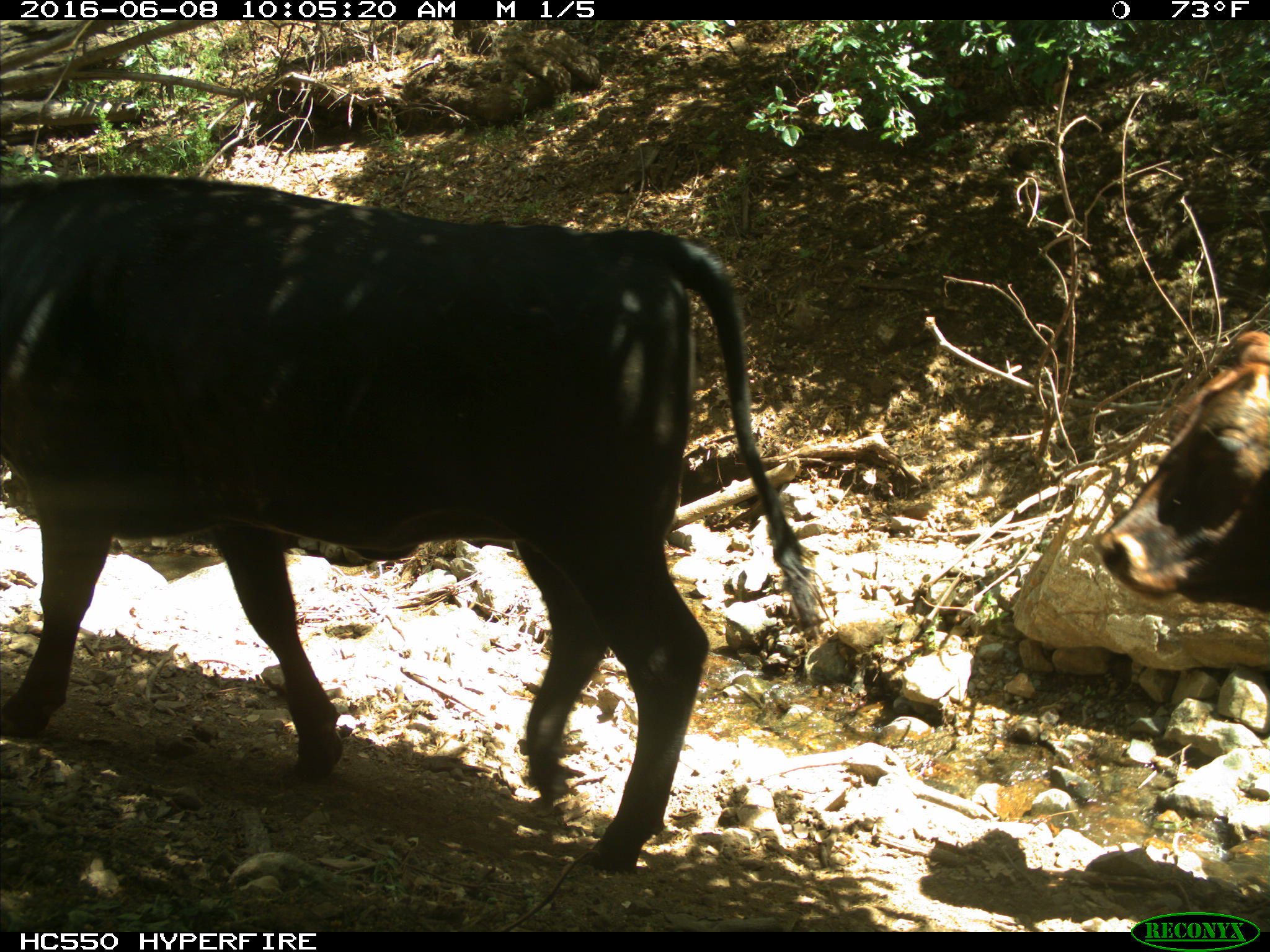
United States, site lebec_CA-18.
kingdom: Animalia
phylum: Chordata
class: Mammalia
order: Artiodactyla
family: Bovidae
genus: Bos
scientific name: Bos taurus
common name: domestic cow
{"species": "Bos taurus (domestic cow)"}